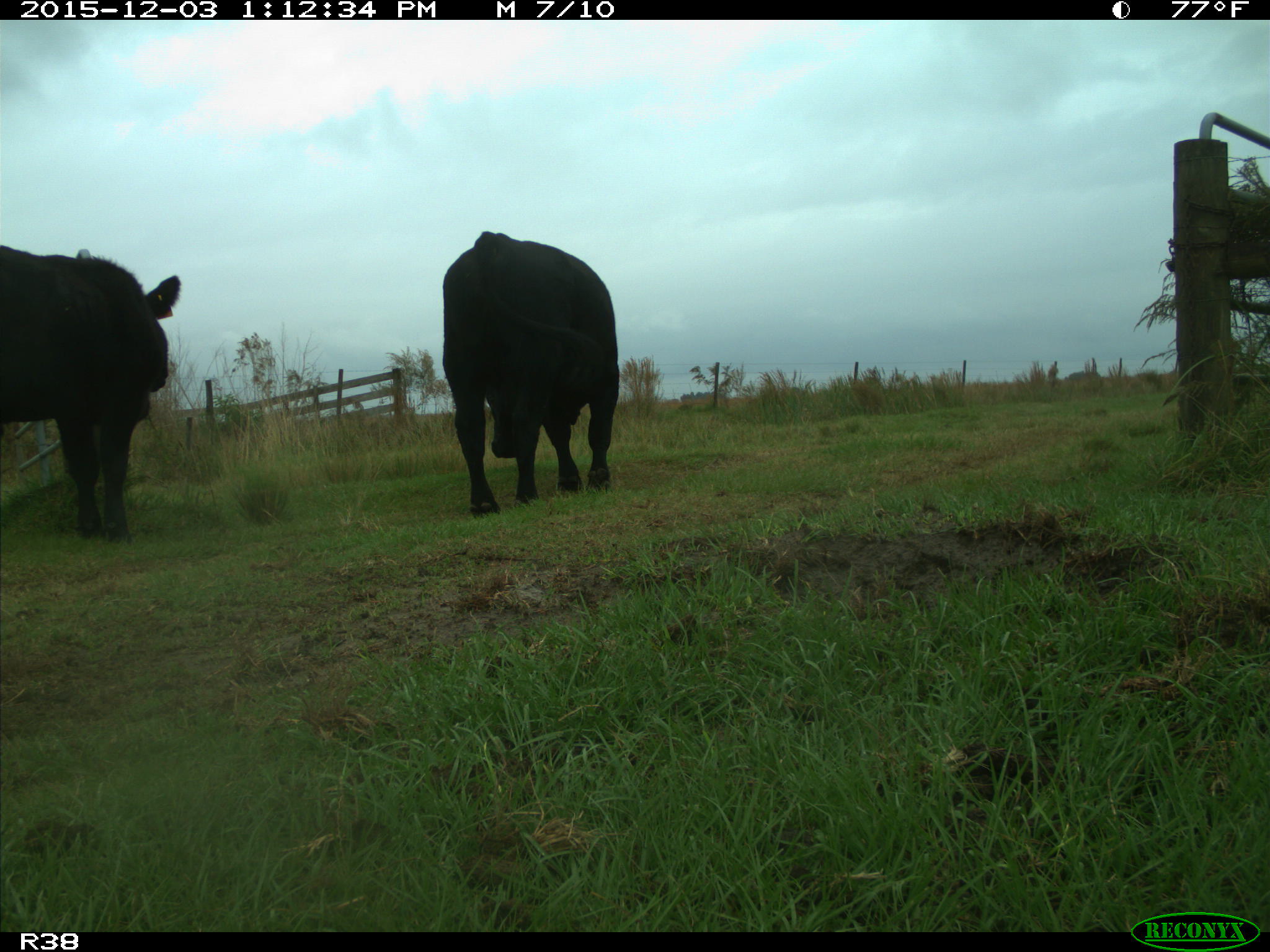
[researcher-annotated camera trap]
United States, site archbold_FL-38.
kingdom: Animalia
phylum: Chordata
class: Mammalia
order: Artiodactyla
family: Bovidae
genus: Bos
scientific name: Bos taurus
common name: domestic cow